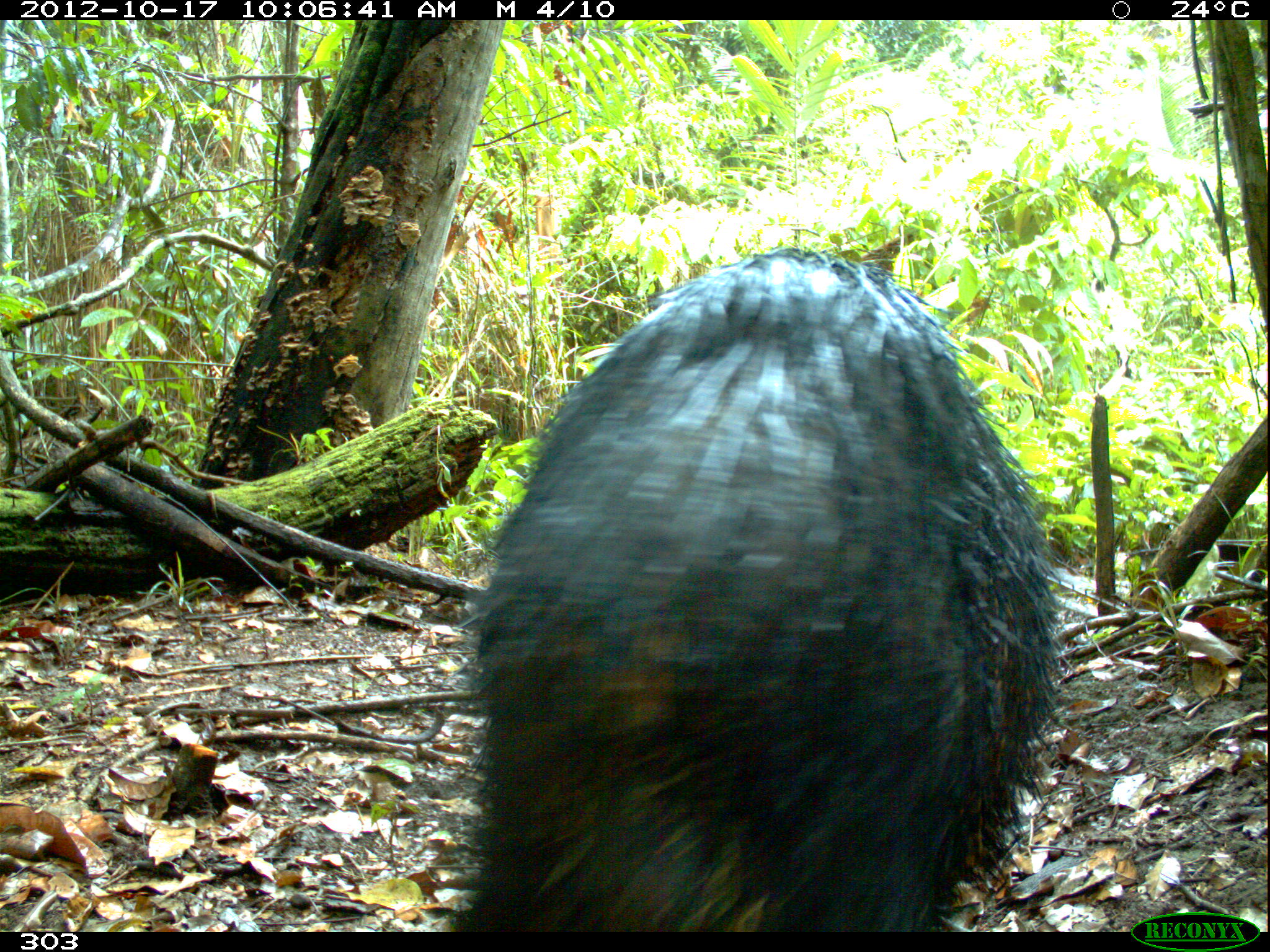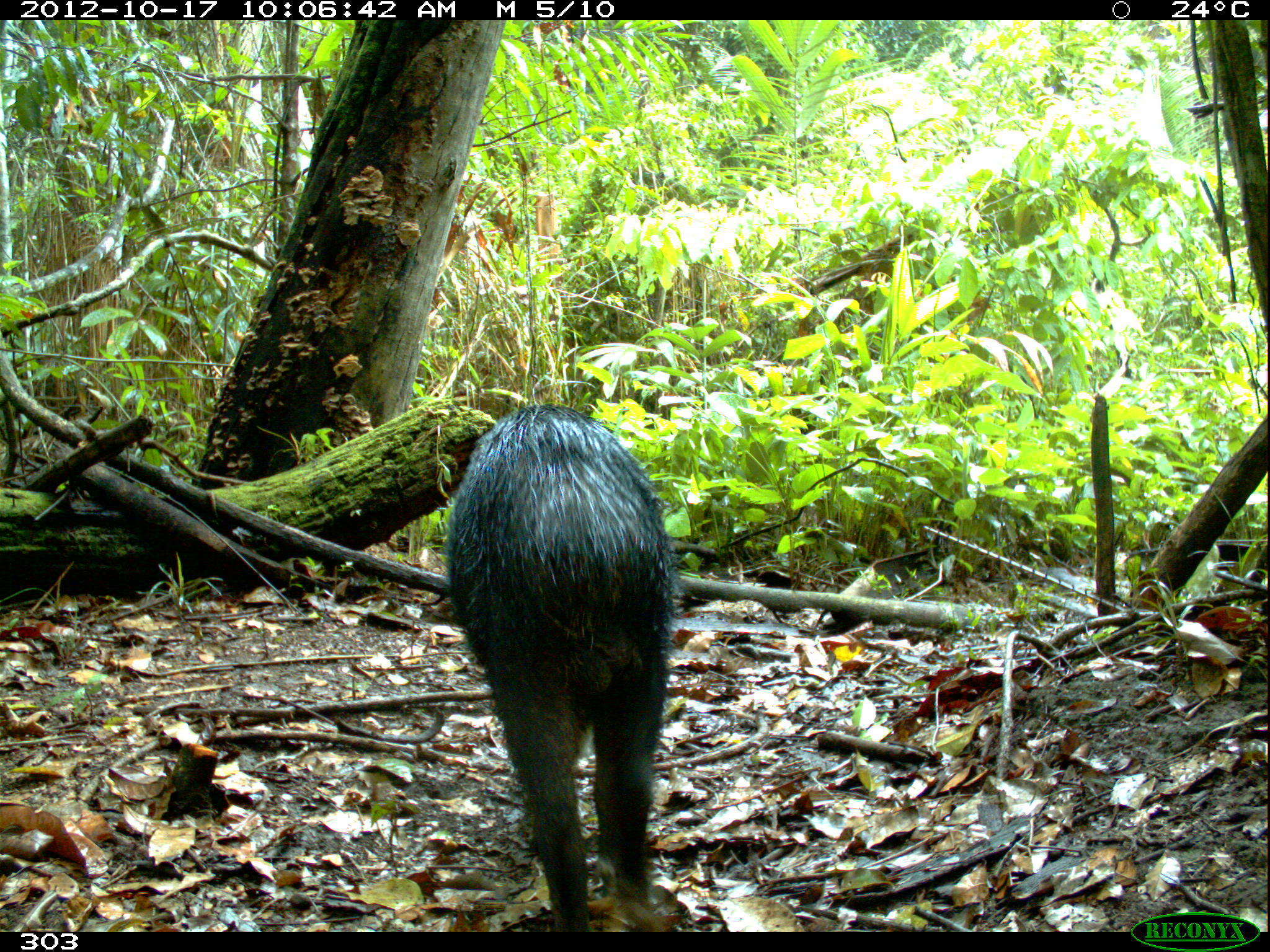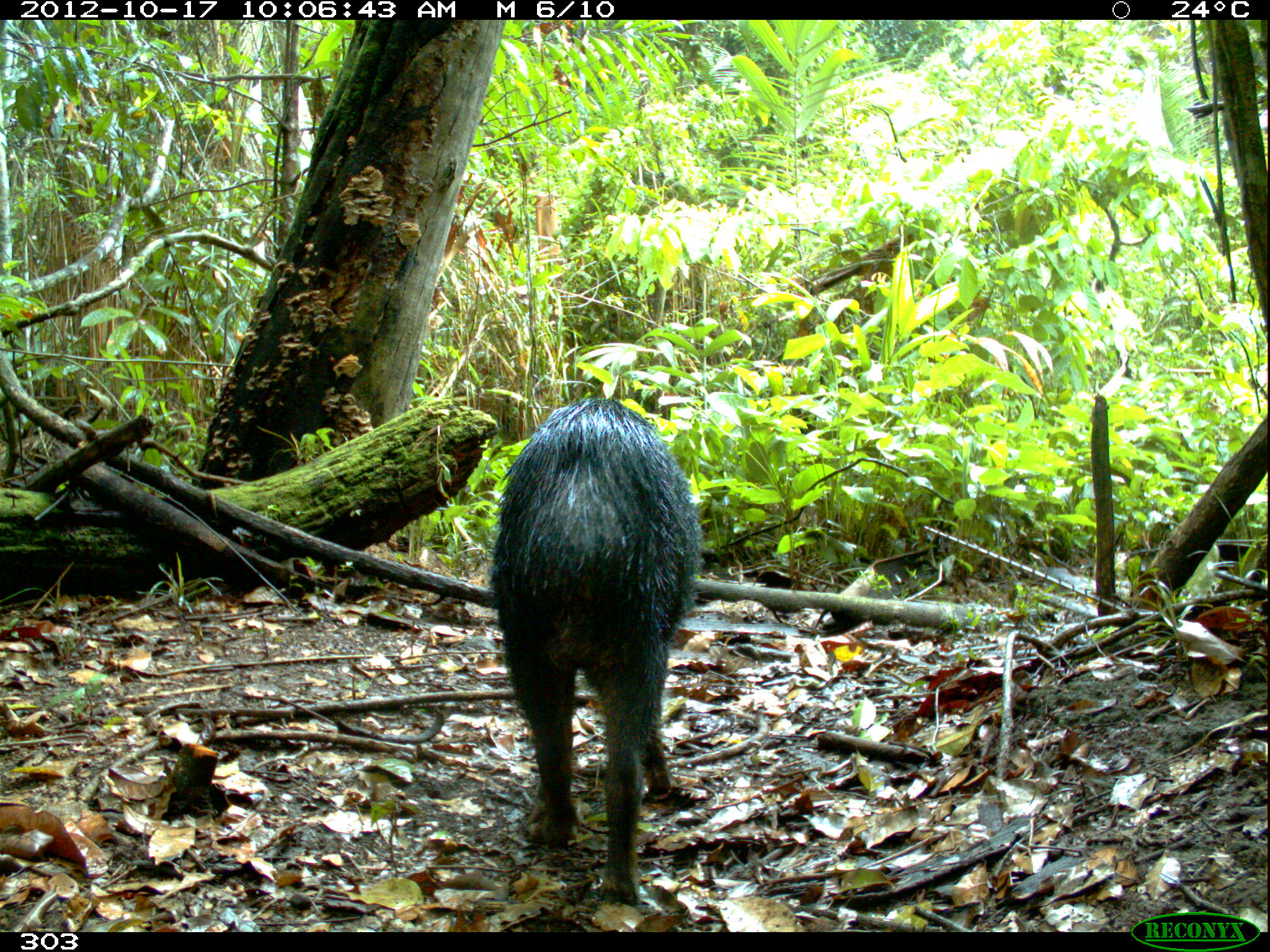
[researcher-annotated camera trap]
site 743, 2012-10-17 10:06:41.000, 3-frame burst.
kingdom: Animalia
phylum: Chordata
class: Mammalia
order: Artiodactyla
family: Tayassuidae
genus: Tayassu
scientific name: Tayassu pecari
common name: white-lipped peccary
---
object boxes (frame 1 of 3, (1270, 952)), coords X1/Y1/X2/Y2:
tayassu pecari: 430/244/1066/932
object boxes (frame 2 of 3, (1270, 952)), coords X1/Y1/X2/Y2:
tayassu pecari: 446/400/676/926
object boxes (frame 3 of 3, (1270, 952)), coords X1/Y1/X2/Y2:
tayassu pecari: 488/396/699/902